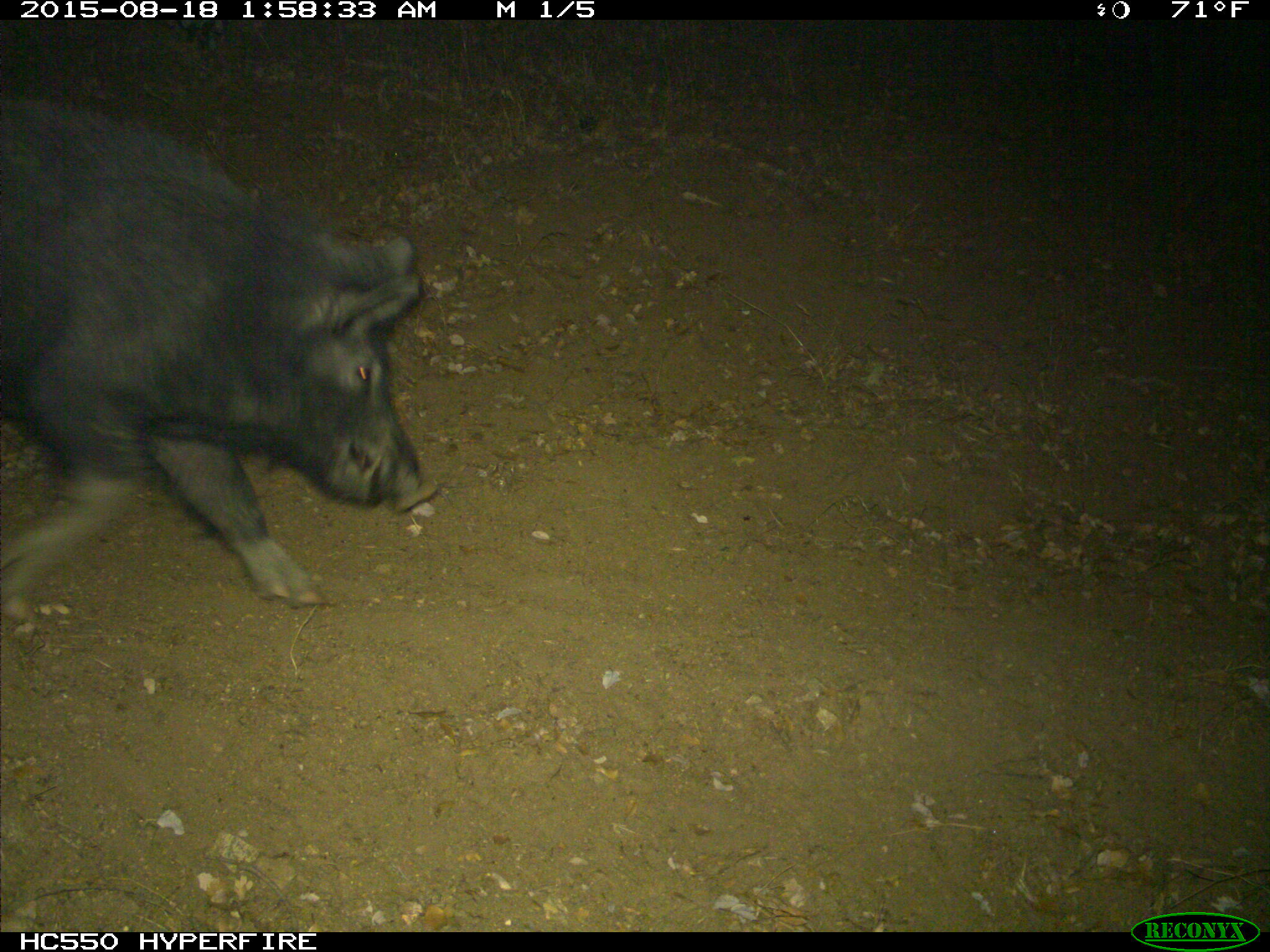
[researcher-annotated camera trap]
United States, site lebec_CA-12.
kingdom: Animalia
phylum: Chordata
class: Mammalia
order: Artiodactyla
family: Suidae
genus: Sus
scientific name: Sus scrofa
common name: wild boar